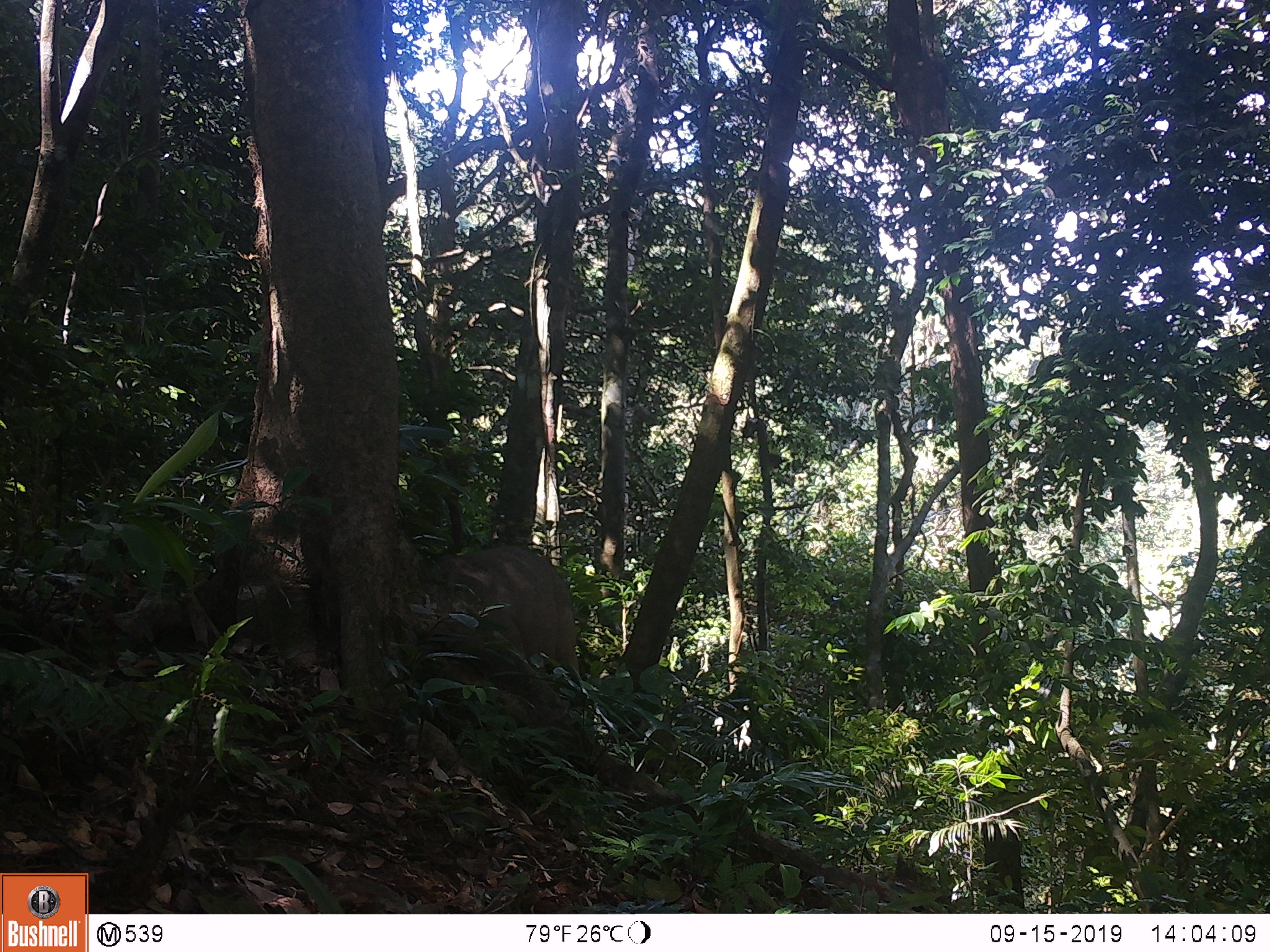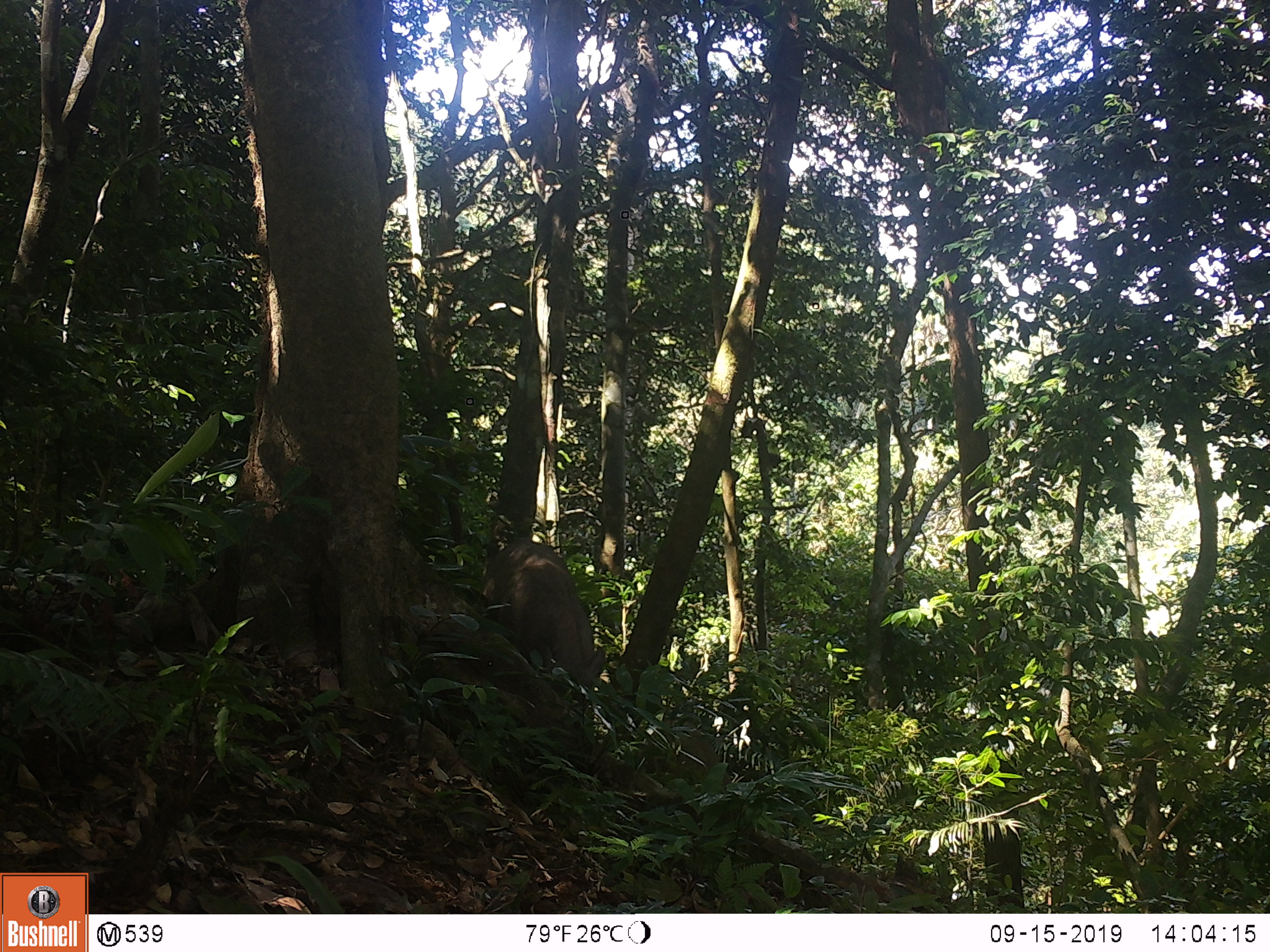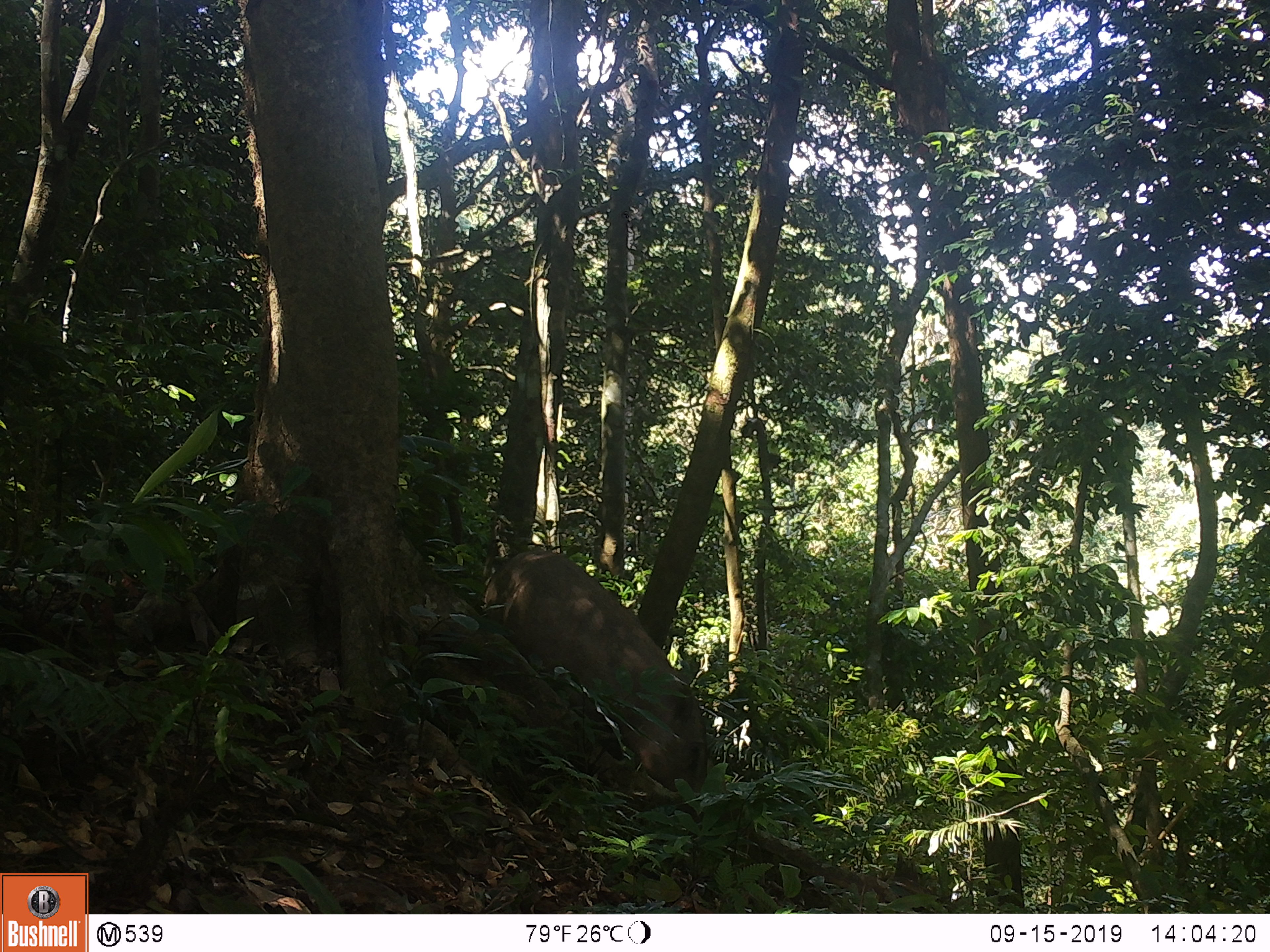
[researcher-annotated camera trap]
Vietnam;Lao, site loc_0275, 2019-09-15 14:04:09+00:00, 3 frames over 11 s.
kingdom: Animalia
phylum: Chordata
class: Mammalia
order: Artiodactyla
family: Suidae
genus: Sus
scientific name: Sus scrofa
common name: eurasian wild pig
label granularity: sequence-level